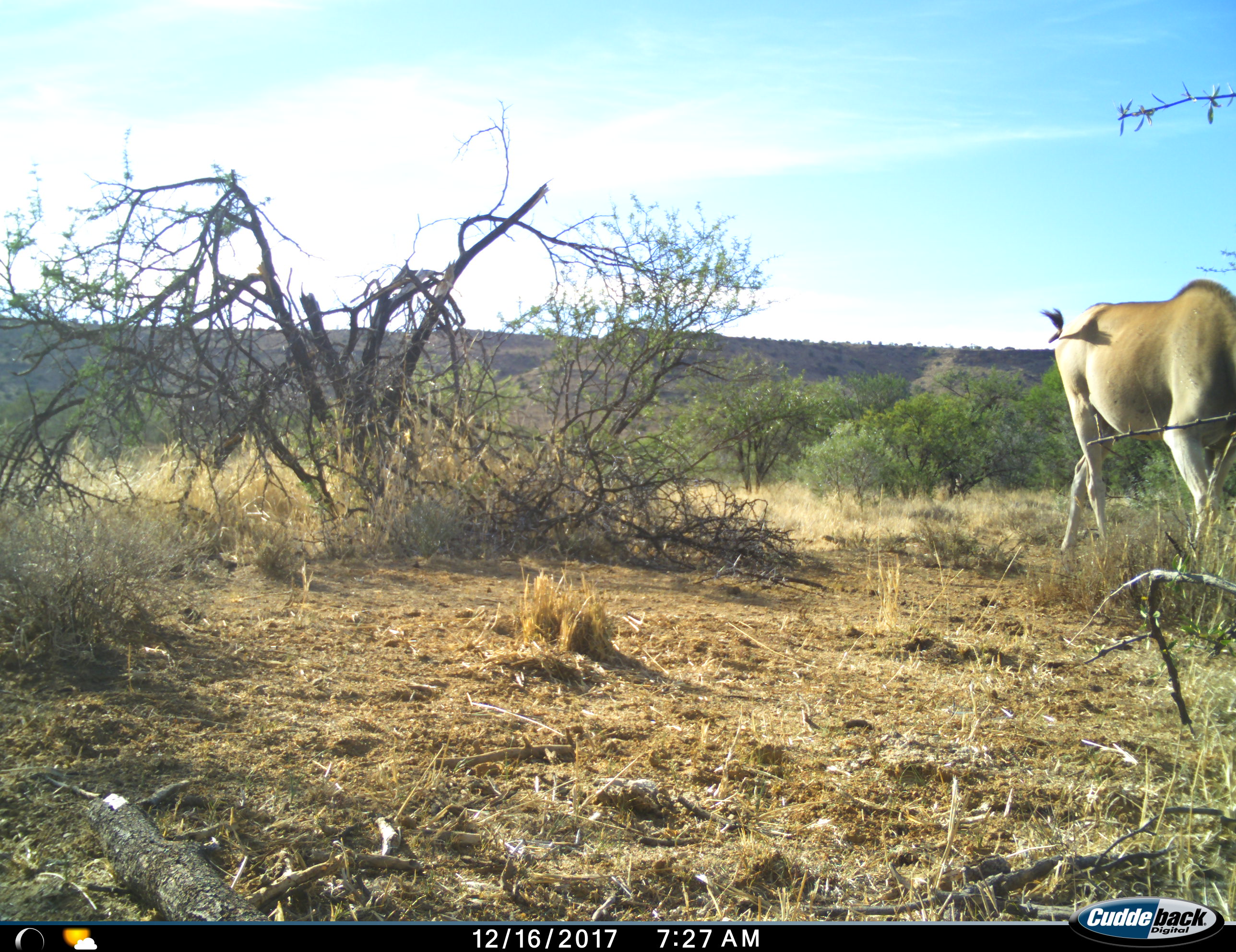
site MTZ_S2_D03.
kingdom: Animalia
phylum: Chordata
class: Mammalia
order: Artiodactyla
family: Bovidae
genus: Tragelaphus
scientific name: Tragelaphus oryx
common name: eland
Eland (Tragelaphus oryx), count 1. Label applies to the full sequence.